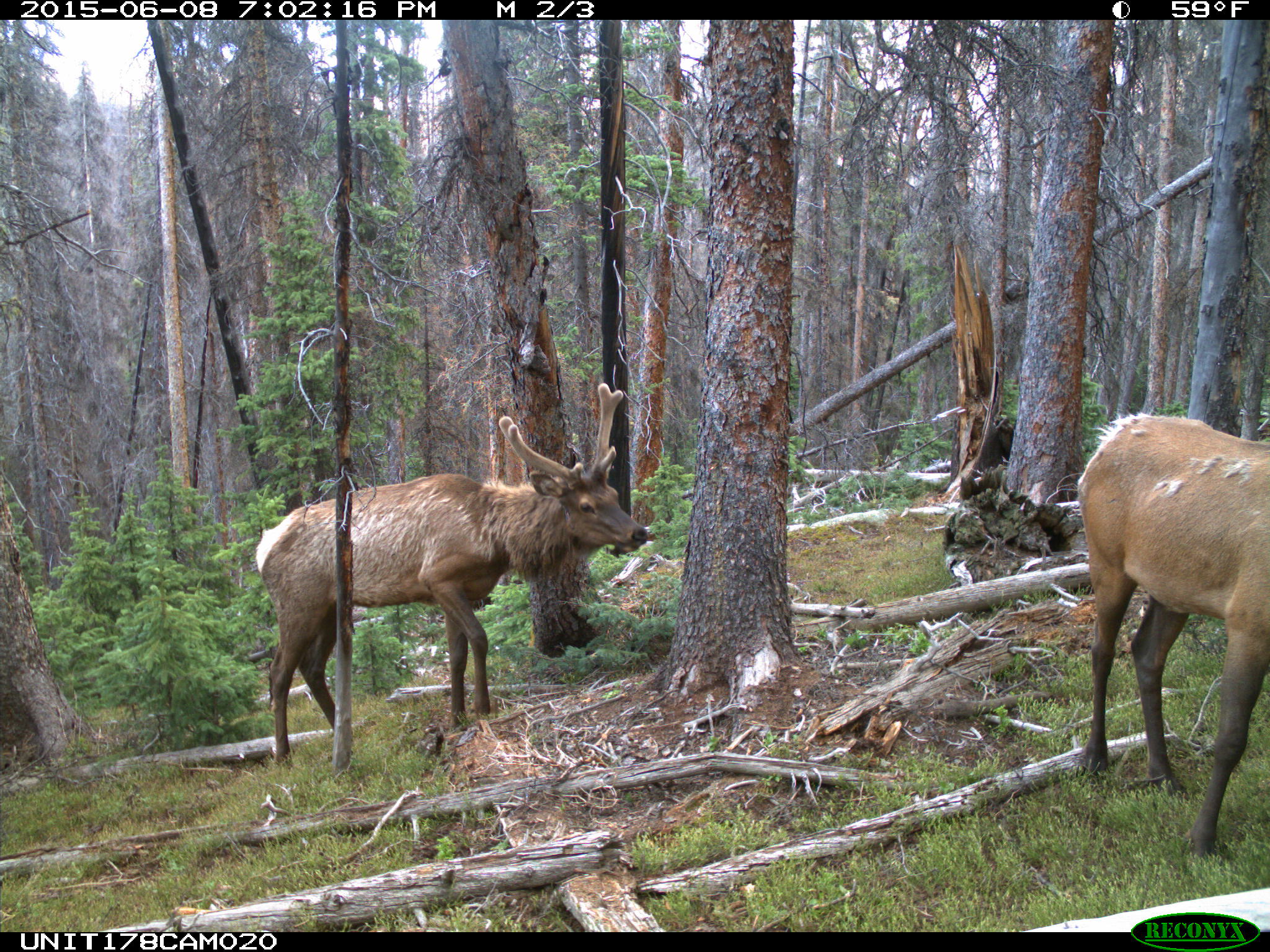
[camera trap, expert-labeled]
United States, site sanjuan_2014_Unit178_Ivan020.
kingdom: Animalia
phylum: Chordata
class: Mammalia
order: Artiodactyla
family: Cervidae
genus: Cervus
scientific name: Cervus elaphus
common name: red deer